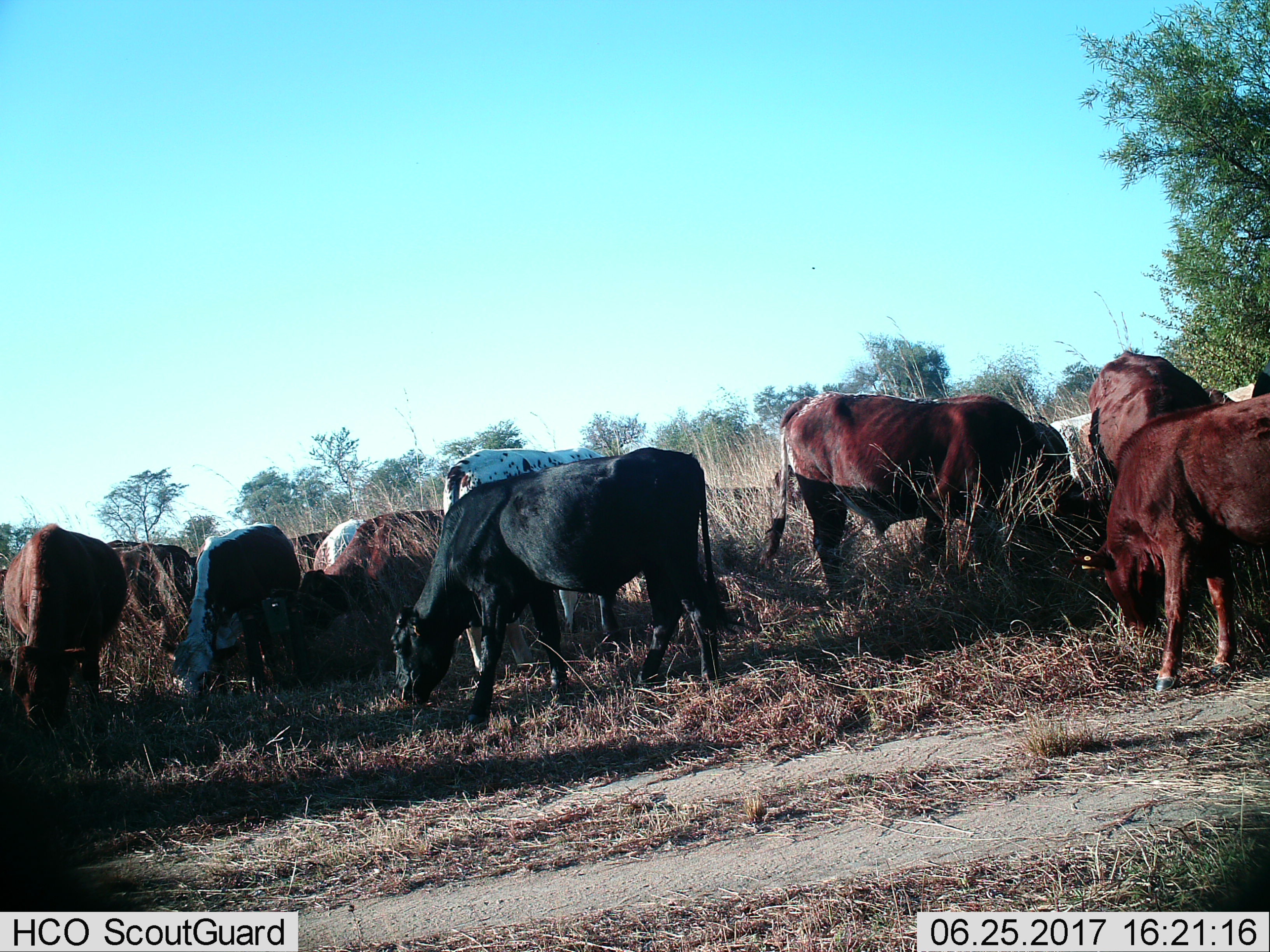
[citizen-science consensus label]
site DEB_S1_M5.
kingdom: Animalia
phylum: Chordata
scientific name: Vertebrata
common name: domestic animal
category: domesticanimal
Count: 11-50.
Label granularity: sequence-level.